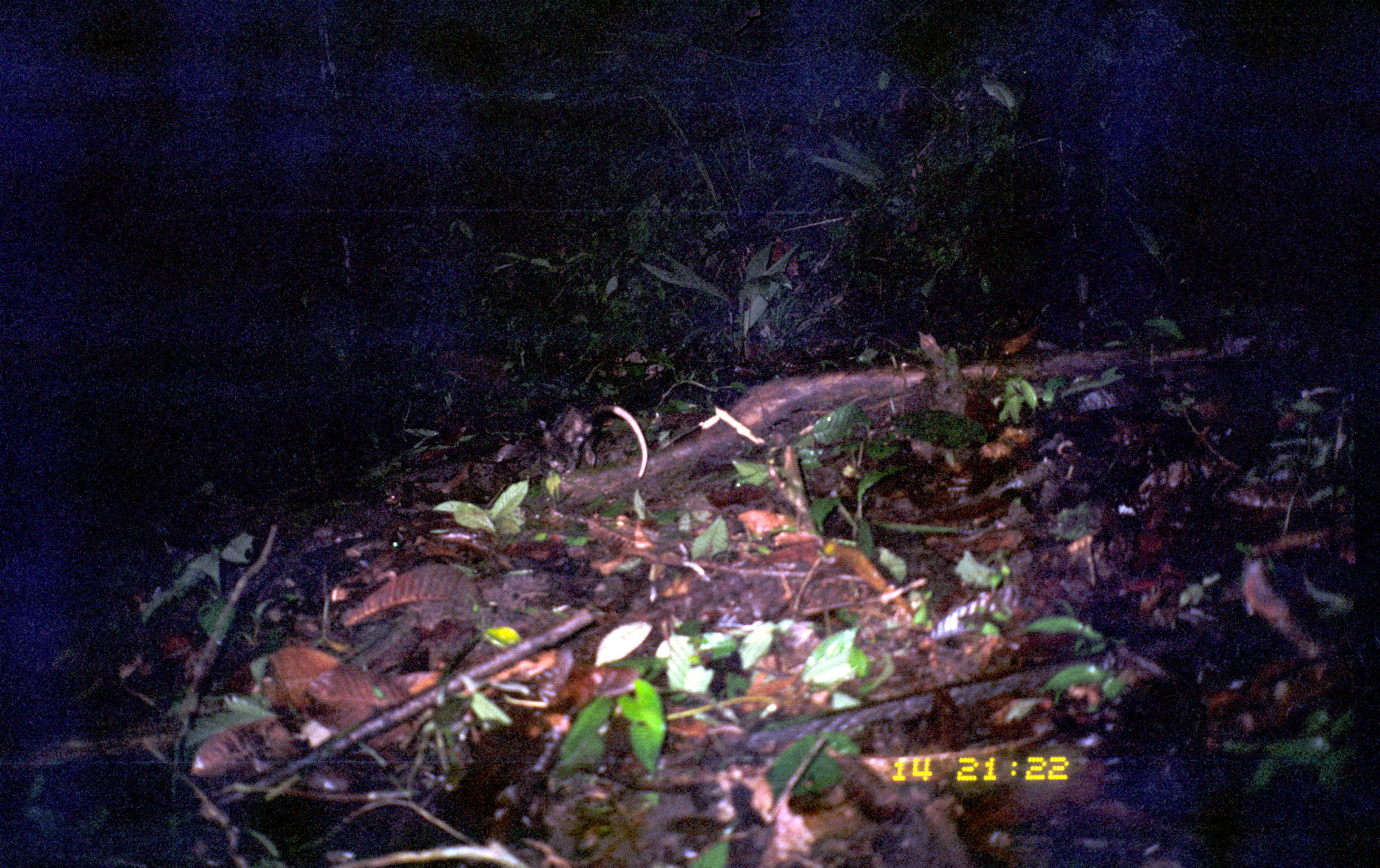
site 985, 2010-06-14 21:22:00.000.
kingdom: Animalia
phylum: Chordata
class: Mammalia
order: Didelphimorphia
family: Didelphidae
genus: Didelphis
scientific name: Didelphis marsupialis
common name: southern opossum